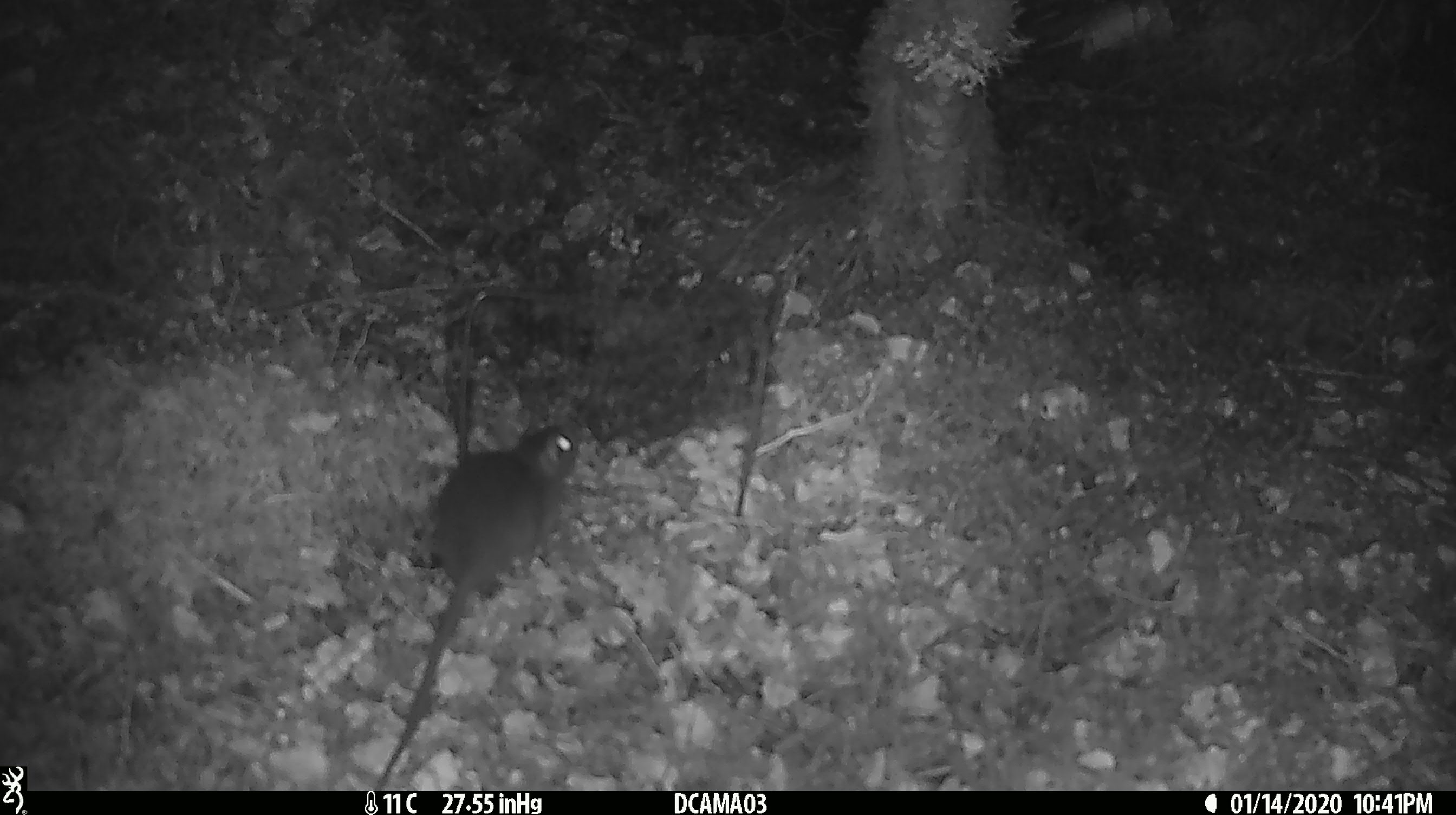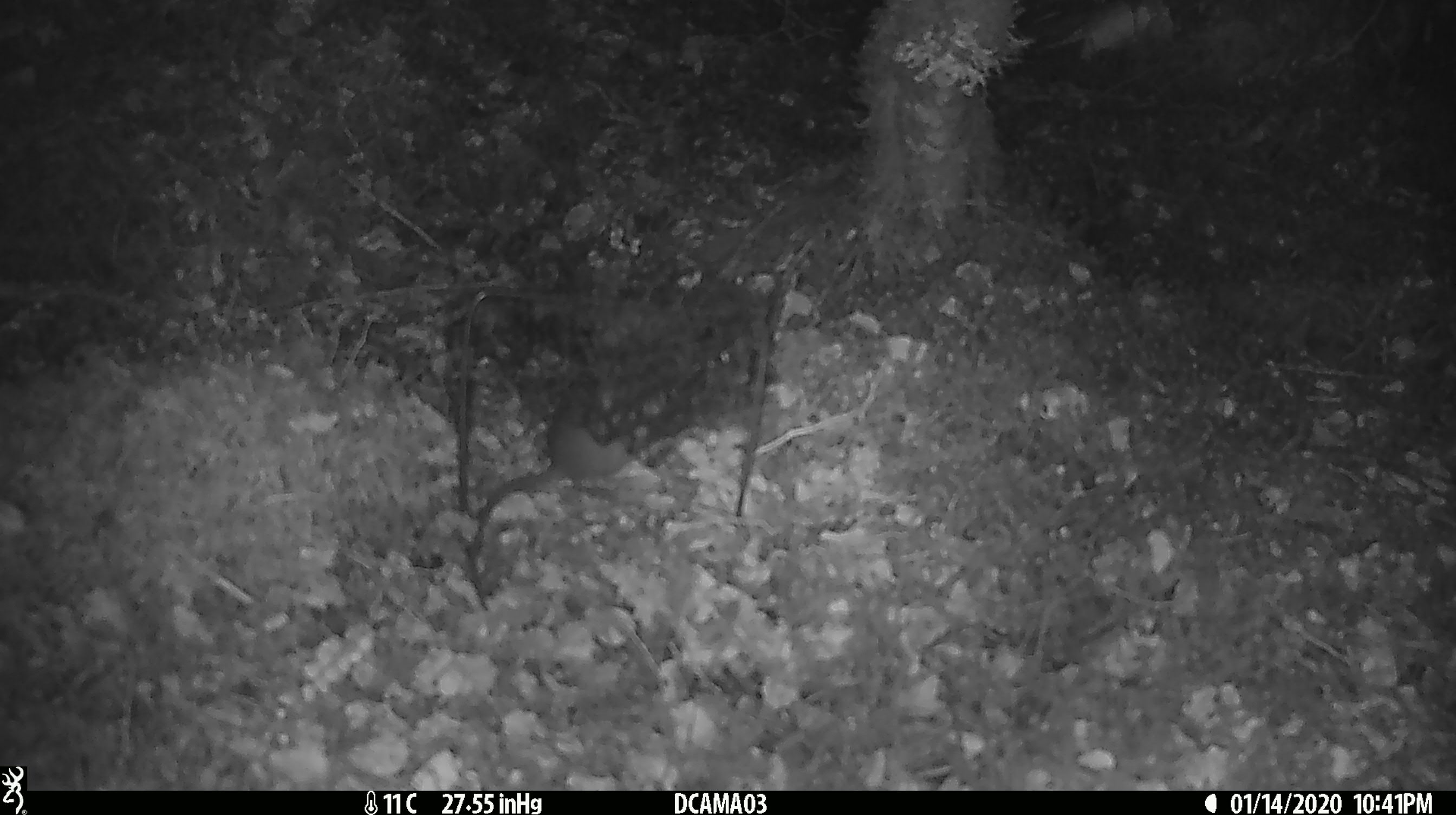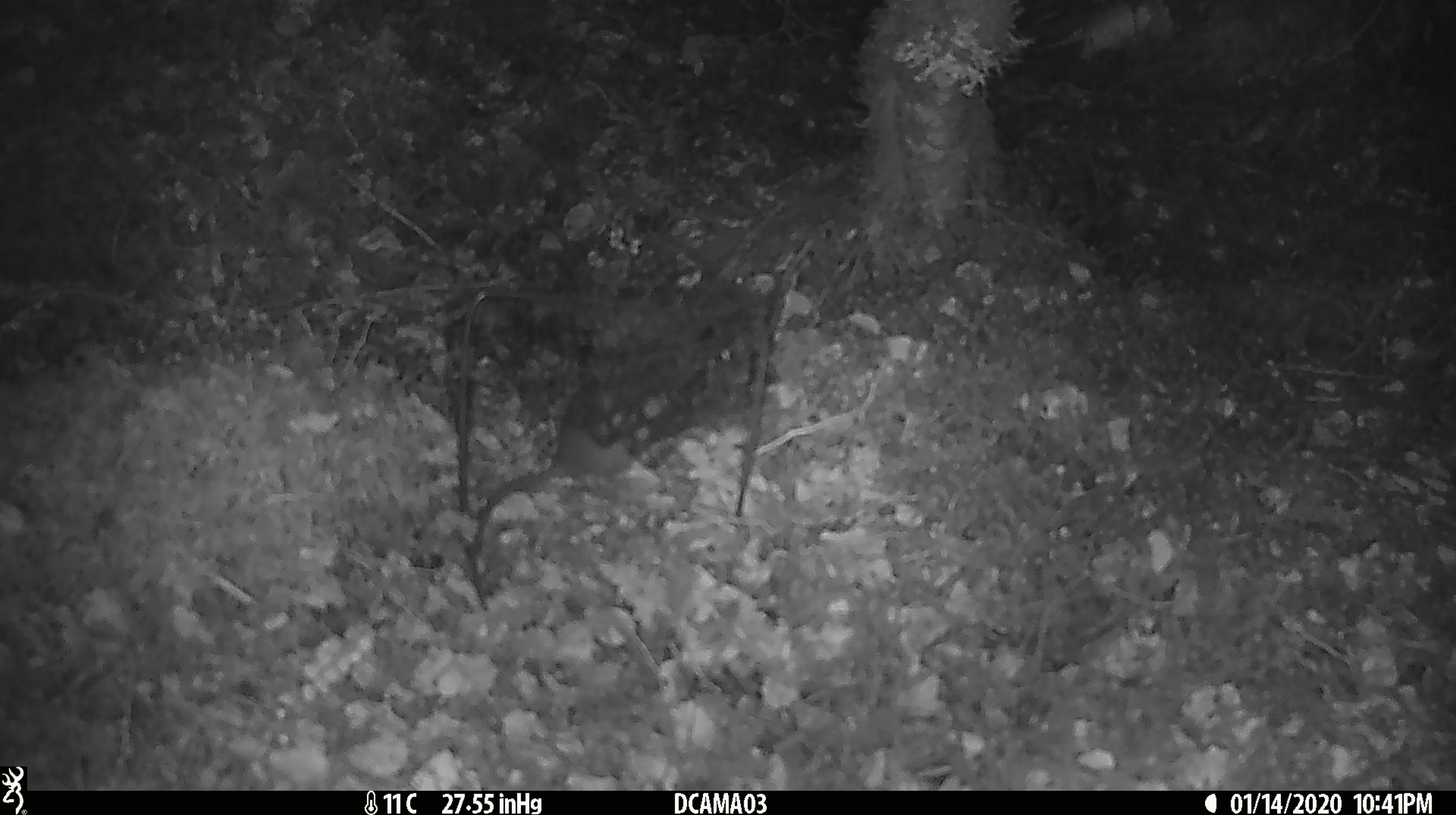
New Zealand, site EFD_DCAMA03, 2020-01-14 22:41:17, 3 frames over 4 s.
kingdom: Animalia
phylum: Chordata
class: Mammalia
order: Rodentia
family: Muridae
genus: Rattus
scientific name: Rattus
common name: rat